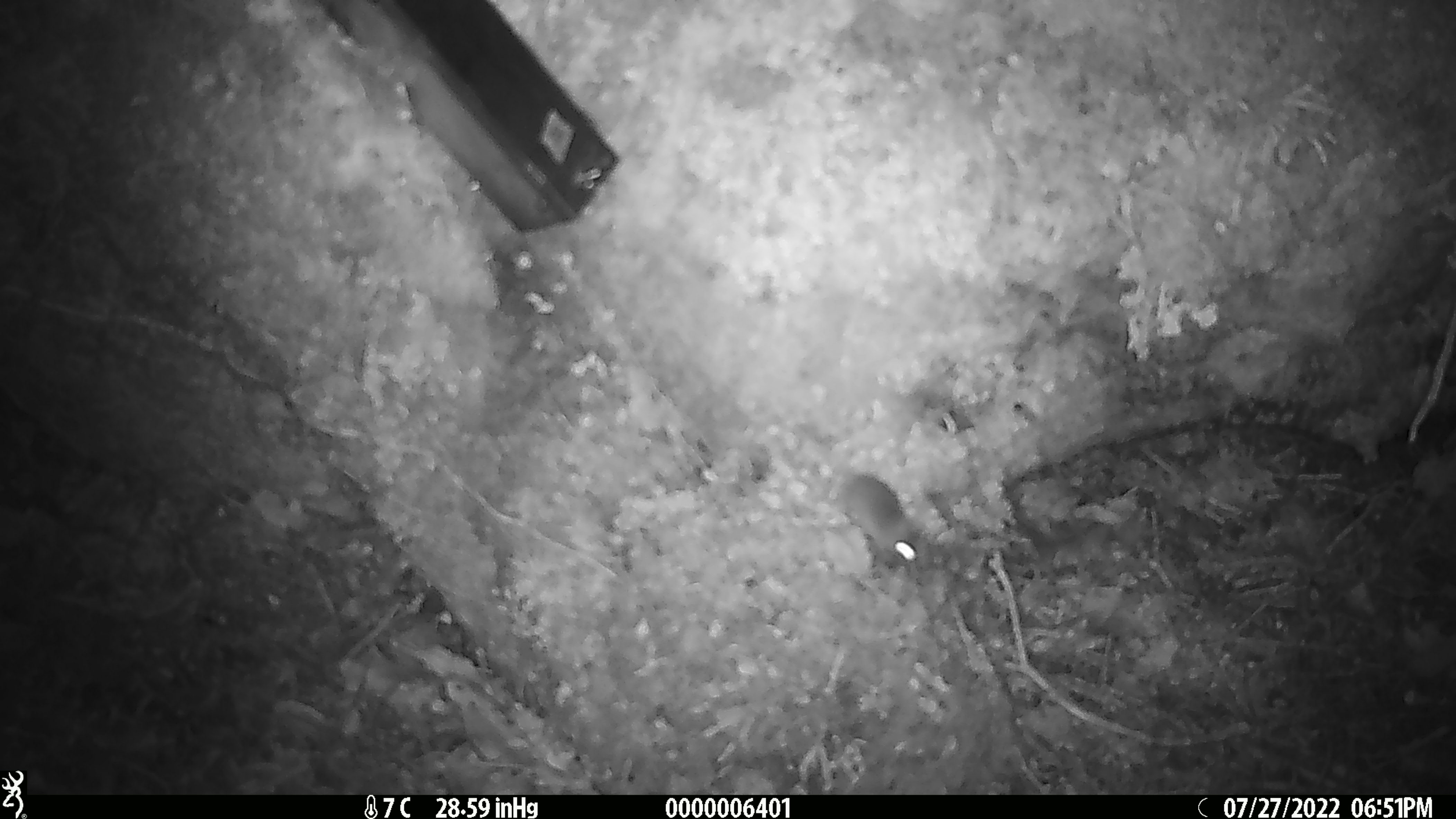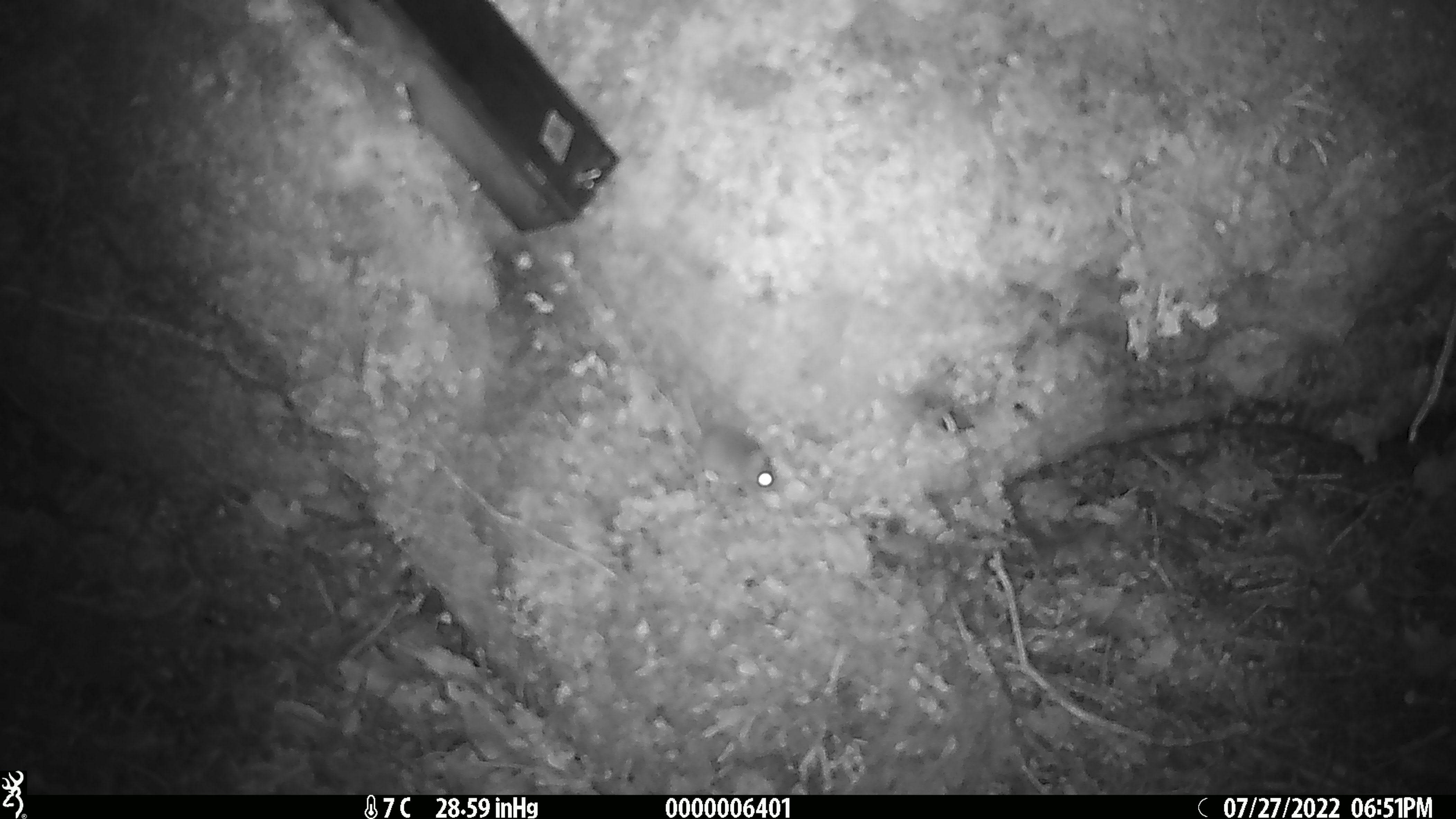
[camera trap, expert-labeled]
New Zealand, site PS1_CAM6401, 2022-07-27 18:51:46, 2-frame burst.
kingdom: Animalia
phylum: Chordata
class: Mammalia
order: Rodentia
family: Muridae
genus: Mus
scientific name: Mus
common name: mouse